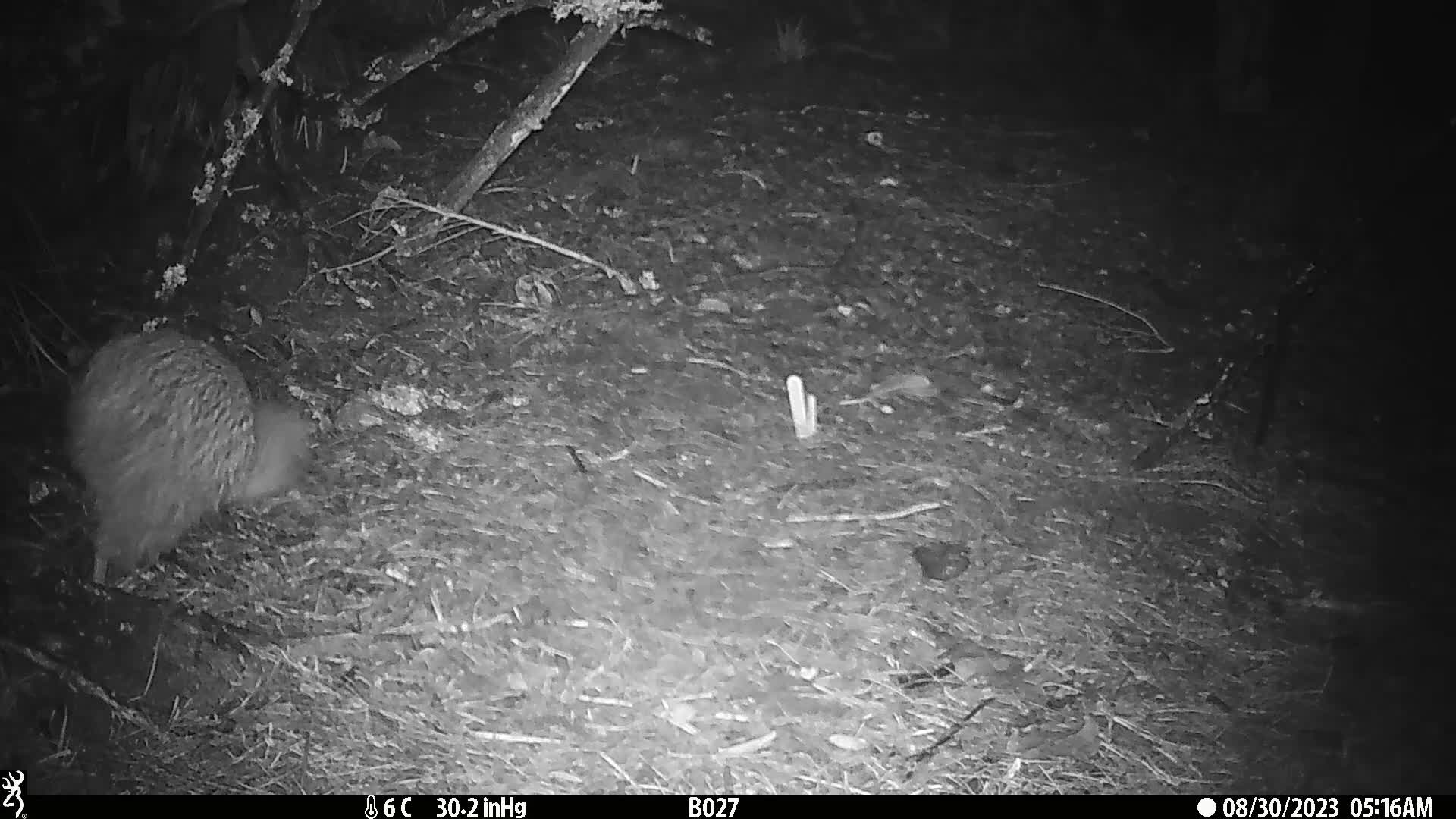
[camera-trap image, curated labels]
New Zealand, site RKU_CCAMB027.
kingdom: Animalia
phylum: Chordata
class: Aves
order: Apterygiformes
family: Apterygidae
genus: Apteryx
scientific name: Apteryx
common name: kiwi